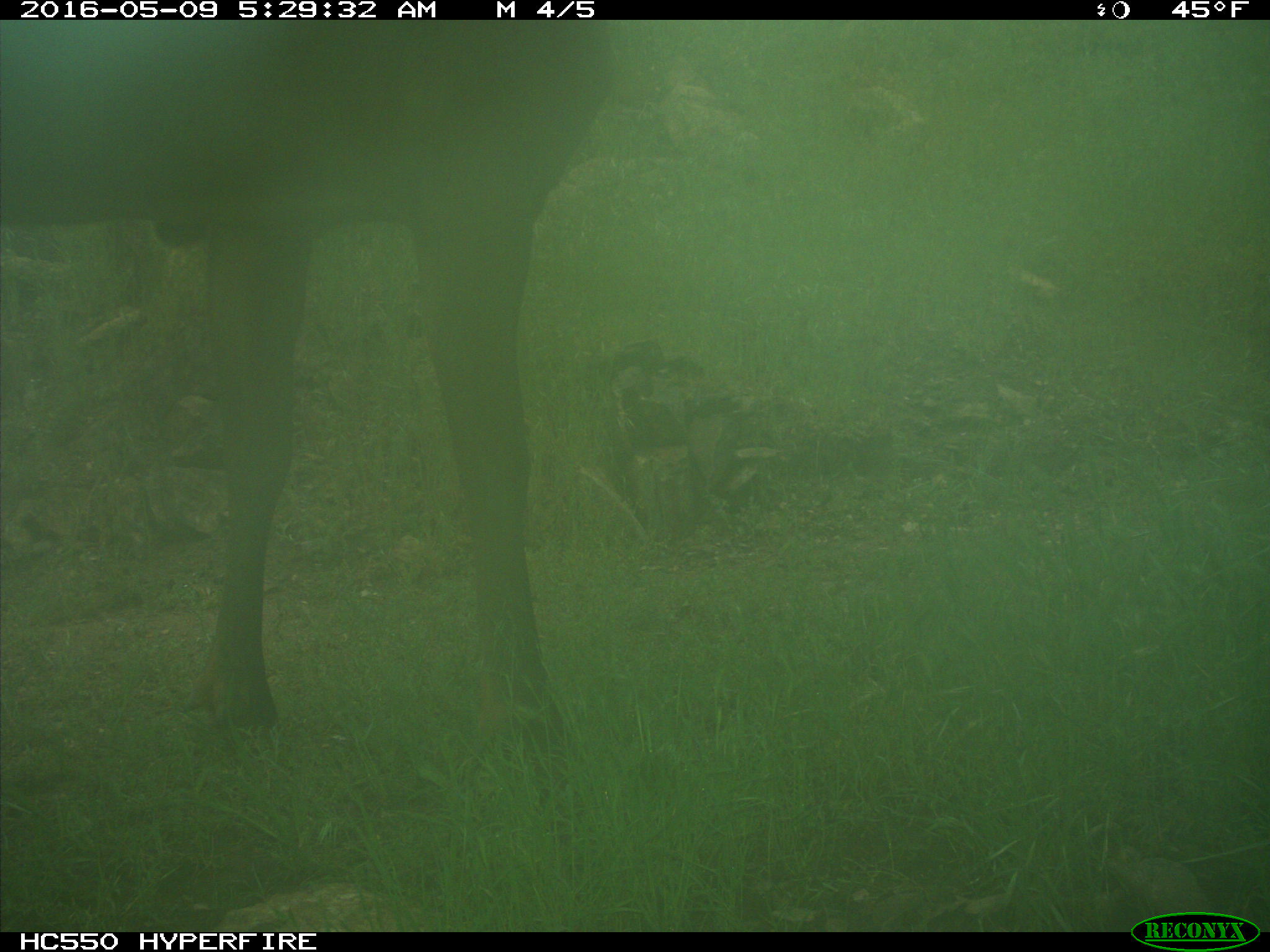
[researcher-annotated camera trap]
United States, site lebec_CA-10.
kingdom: Animalia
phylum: Chordata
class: Mammalia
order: Artiodactyla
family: Cervidae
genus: Cervus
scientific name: Cervus canadensis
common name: elk